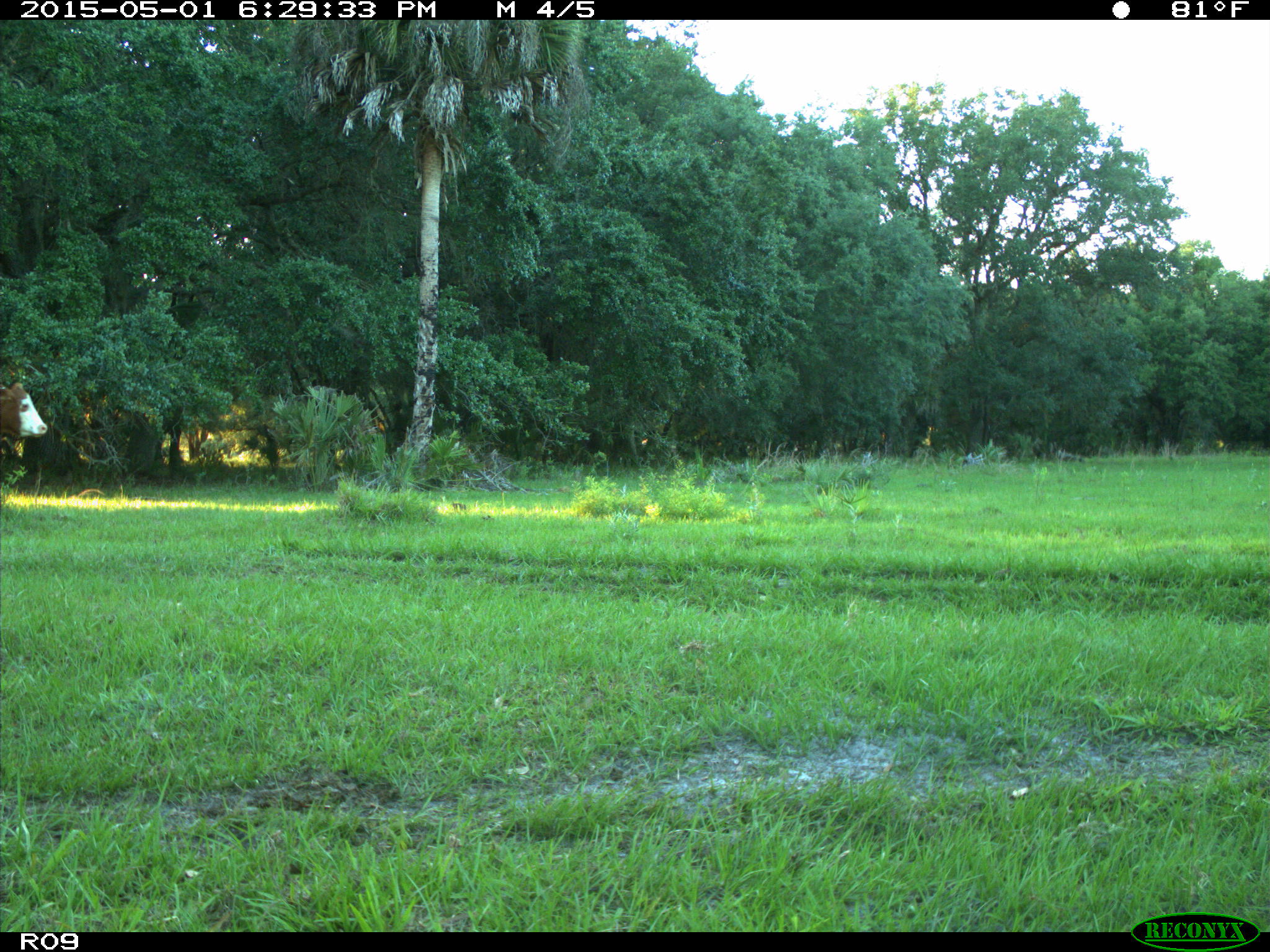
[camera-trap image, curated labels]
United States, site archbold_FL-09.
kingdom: Animalia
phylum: Chordata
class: Mammalia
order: Artiodactyla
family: Bovidae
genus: Bos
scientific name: Bos taurus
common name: domestic cow